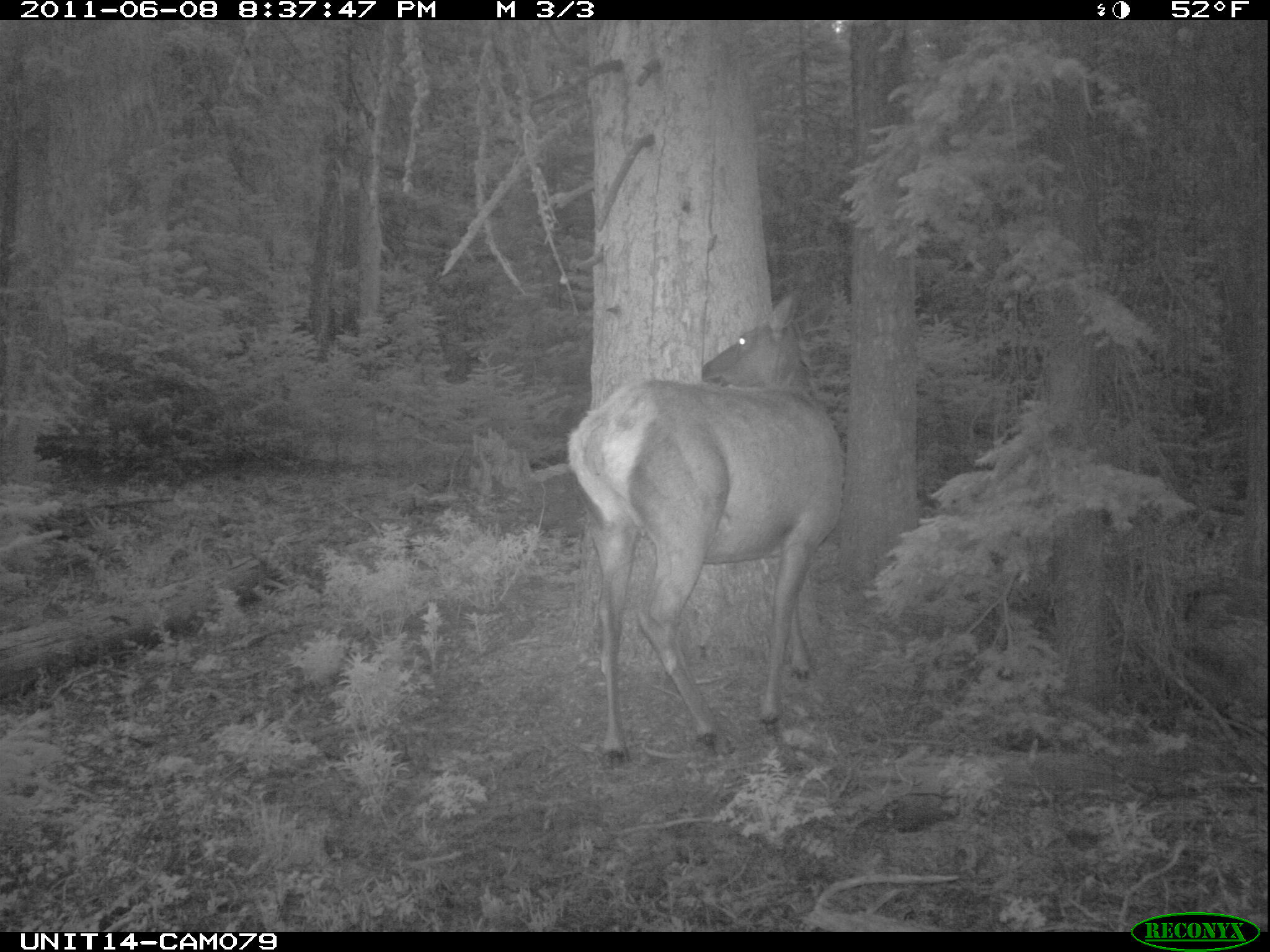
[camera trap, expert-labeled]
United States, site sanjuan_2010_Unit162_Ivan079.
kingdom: Animalia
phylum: Chordata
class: Mammalia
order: Artiodactyla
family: Cervidae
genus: Cervus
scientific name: Cervus elaphus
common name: red deer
Cervus elaphus (red deer).